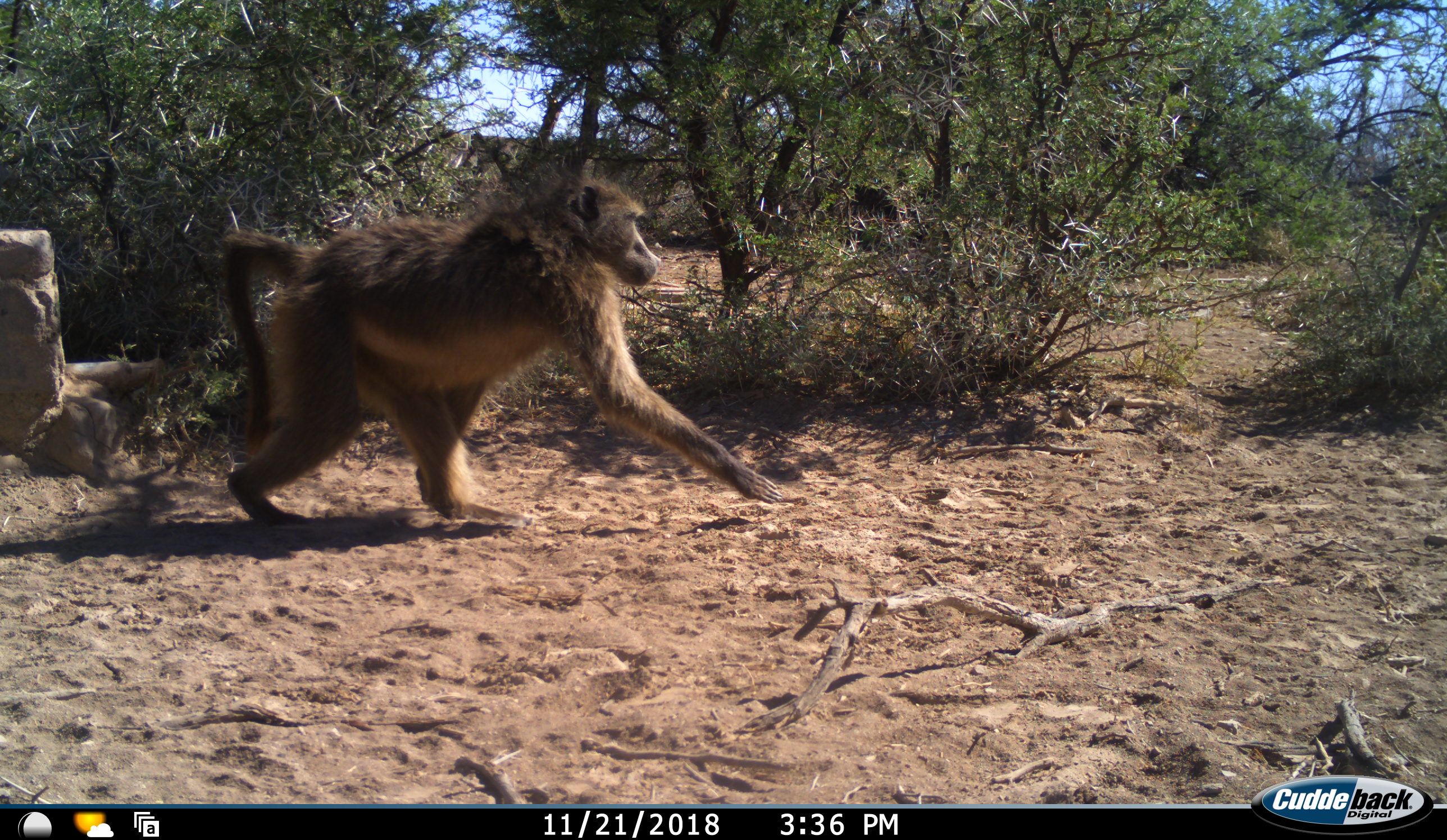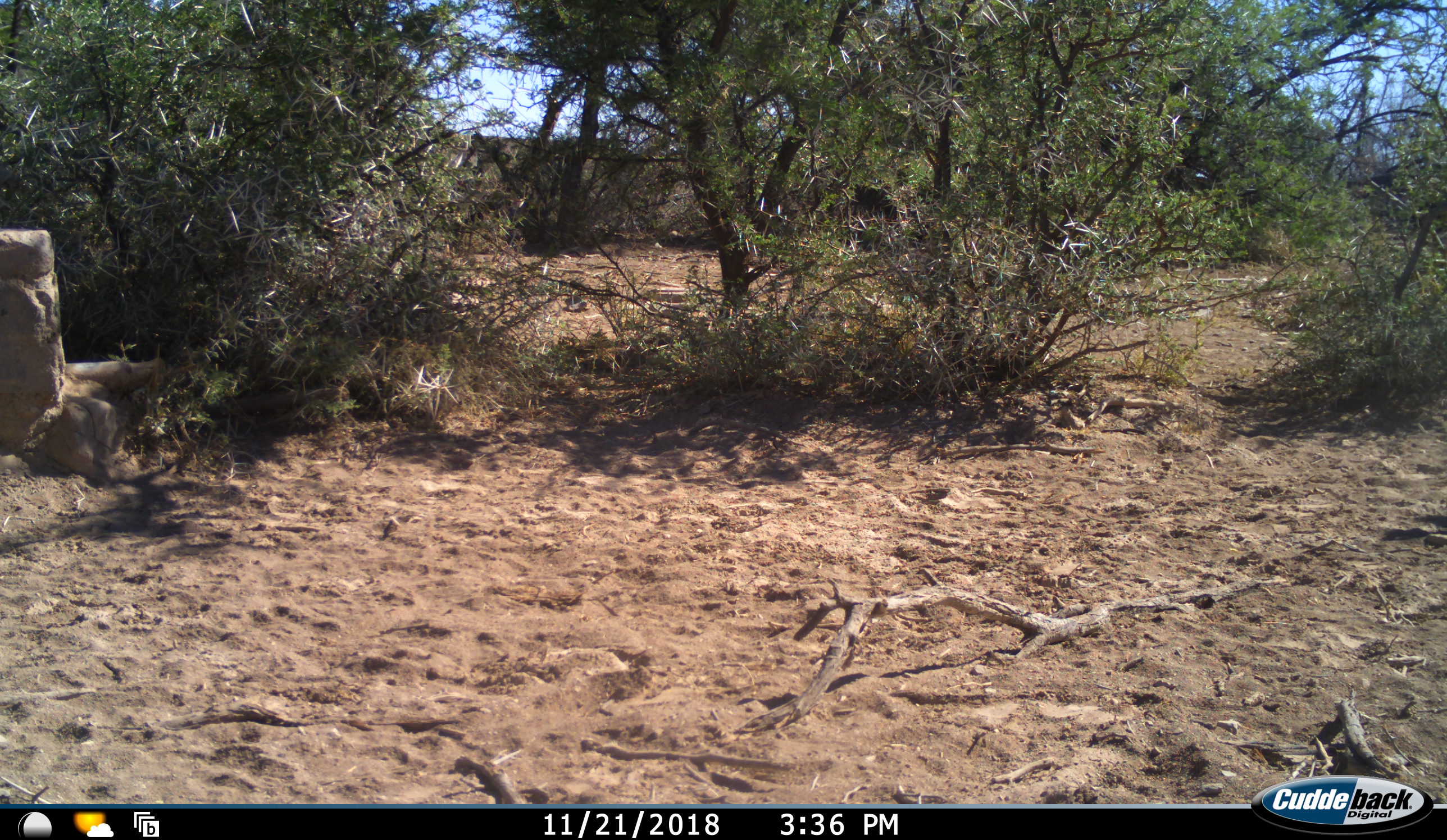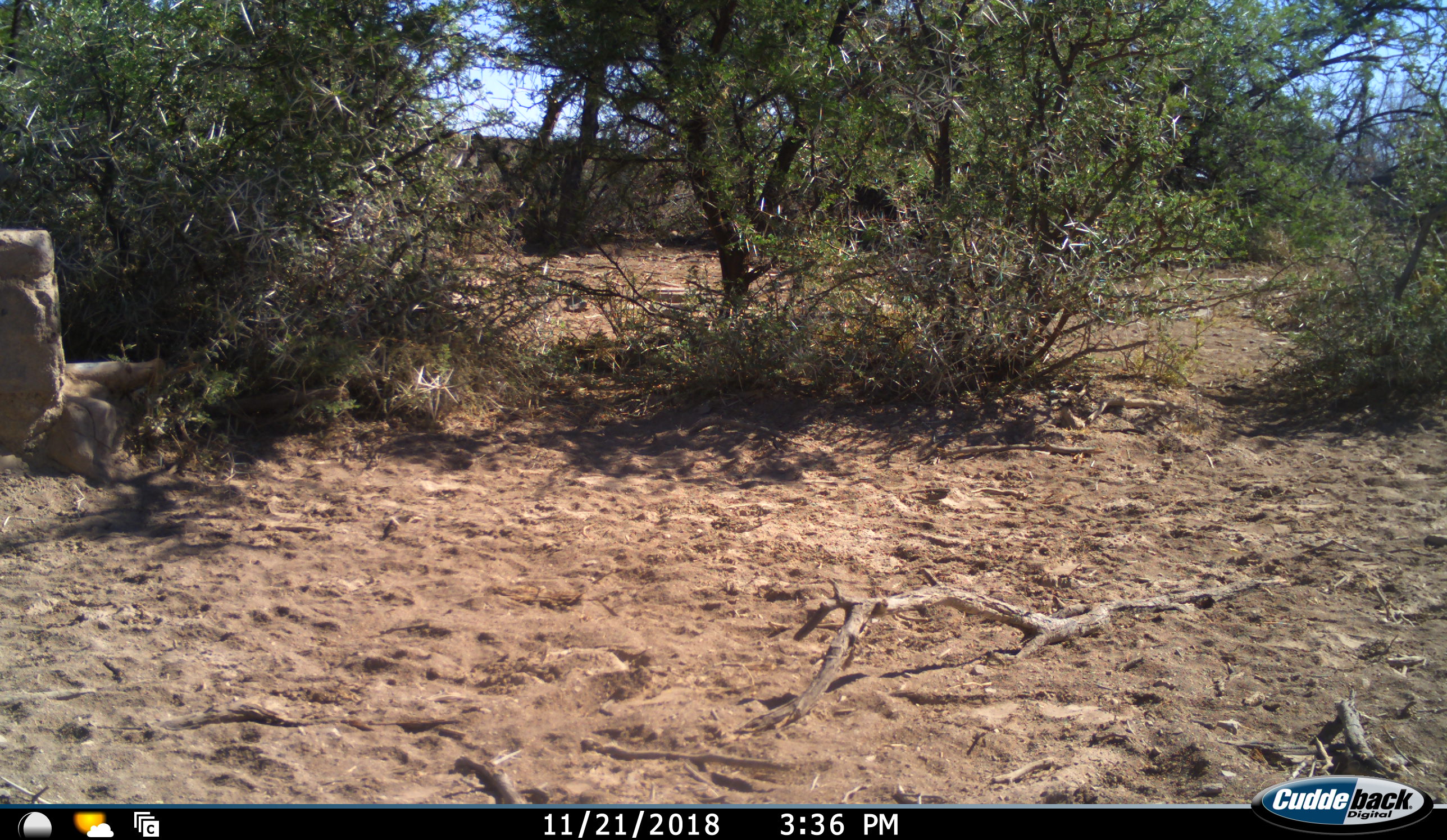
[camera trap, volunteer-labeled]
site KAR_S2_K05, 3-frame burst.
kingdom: Animalia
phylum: Chordata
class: Mammalia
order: Primates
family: Cercopithecidae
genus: Papio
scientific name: Papio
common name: baboon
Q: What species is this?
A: Baboon (Papio).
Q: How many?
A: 1.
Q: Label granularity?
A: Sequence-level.